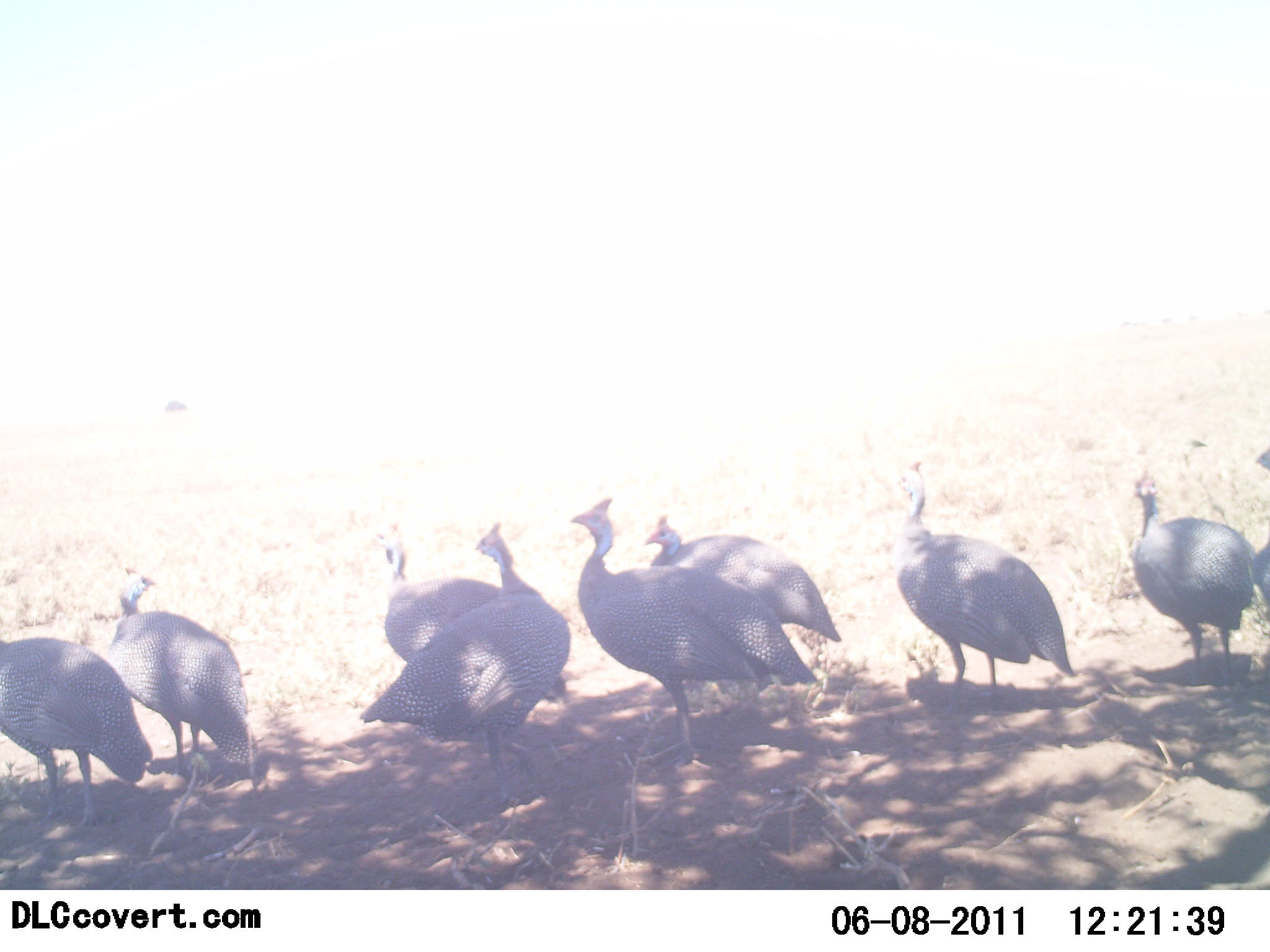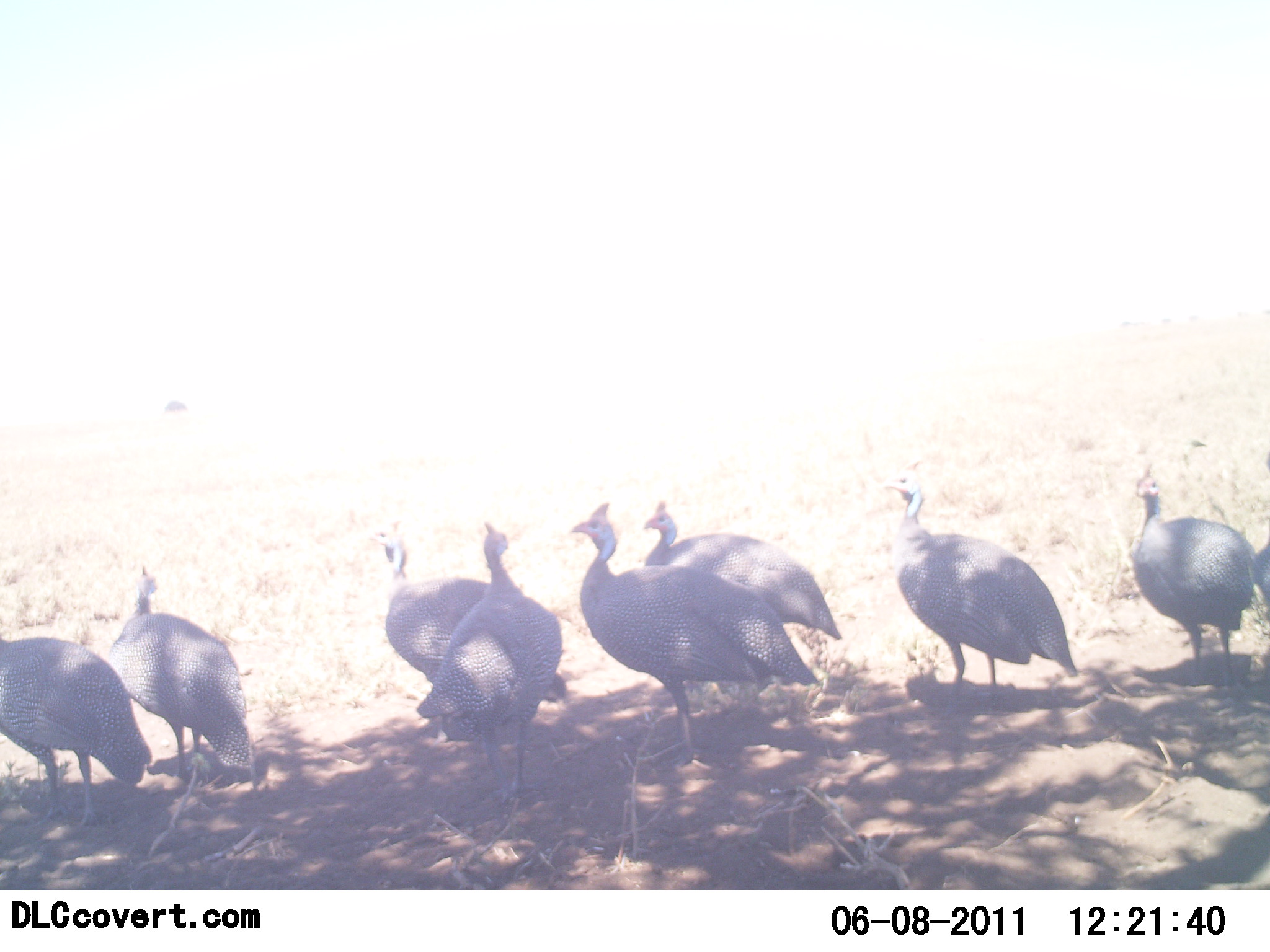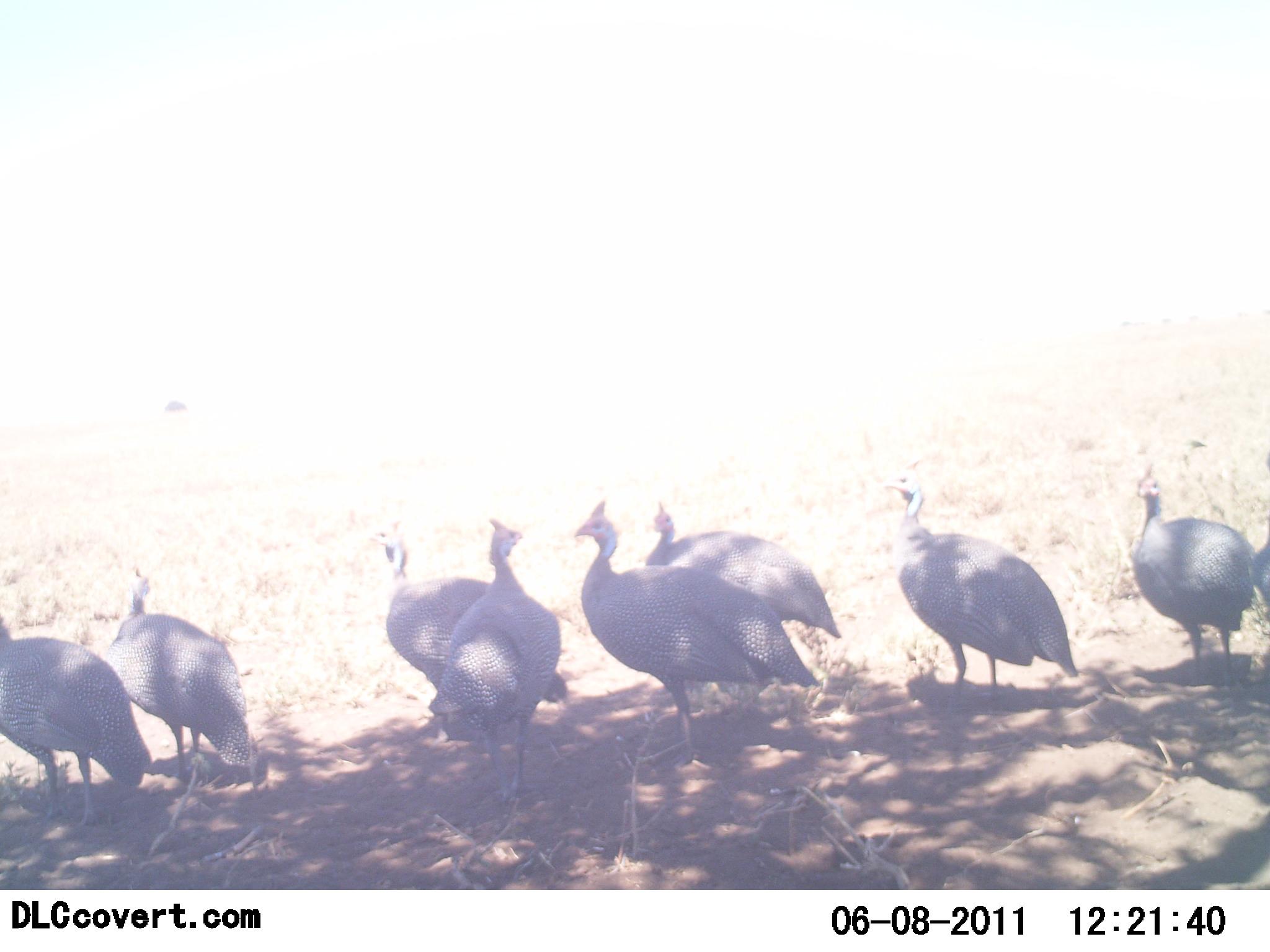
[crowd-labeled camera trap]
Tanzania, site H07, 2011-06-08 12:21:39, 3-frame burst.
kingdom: Animalia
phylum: Chordata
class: Aves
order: Galliformes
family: Numididae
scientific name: Numididae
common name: guinea fowl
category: guineafowl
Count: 9.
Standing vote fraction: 100%.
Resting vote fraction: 0%.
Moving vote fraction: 0%.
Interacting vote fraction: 0%.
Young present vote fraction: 0%.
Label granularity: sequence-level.